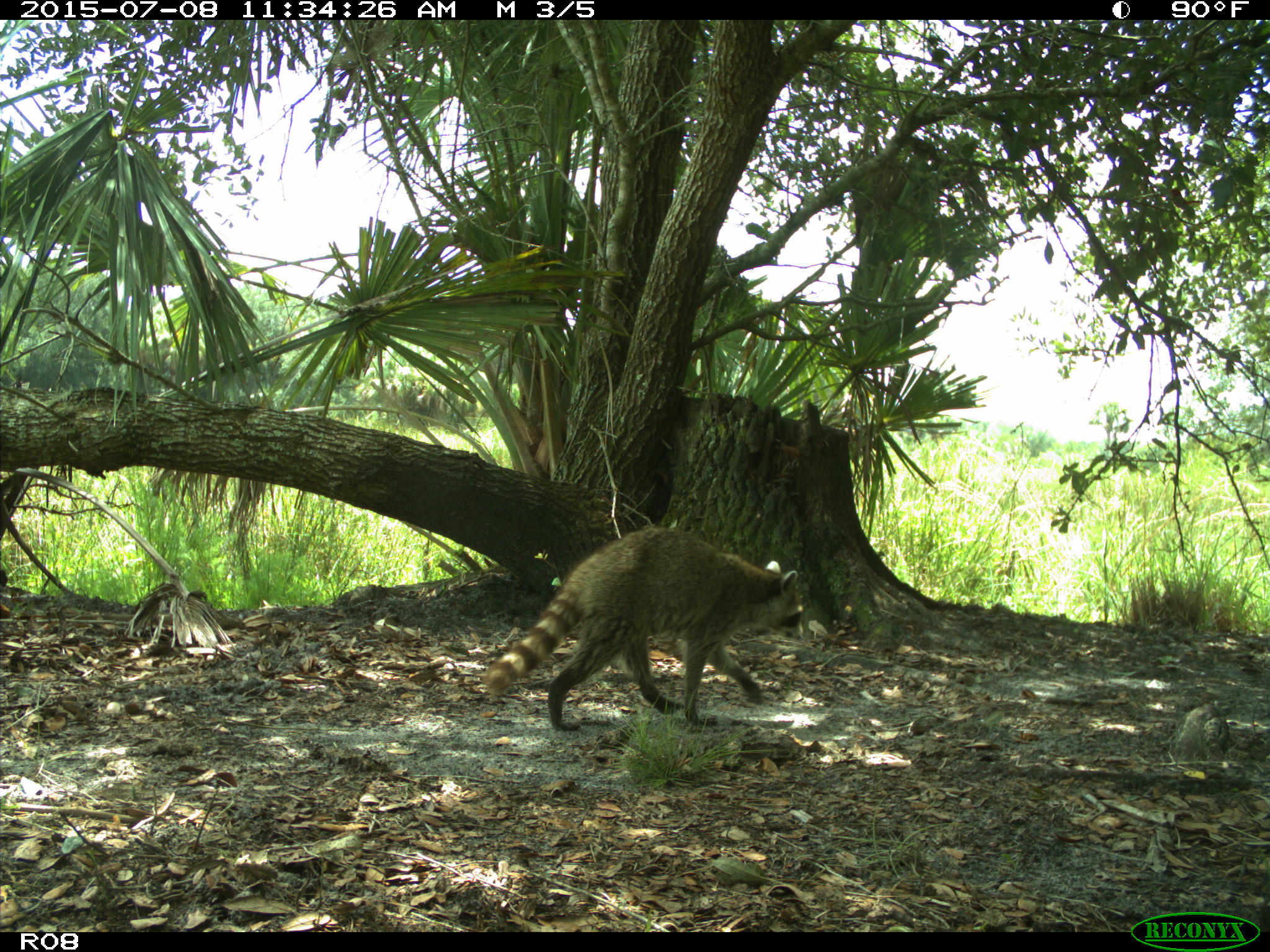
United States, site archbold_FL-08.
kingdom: Animalia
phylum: Chordata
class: Mammalia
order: Carnivora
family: Procyonidae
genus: Procyon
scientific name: Procyon lotor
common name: common raccoon